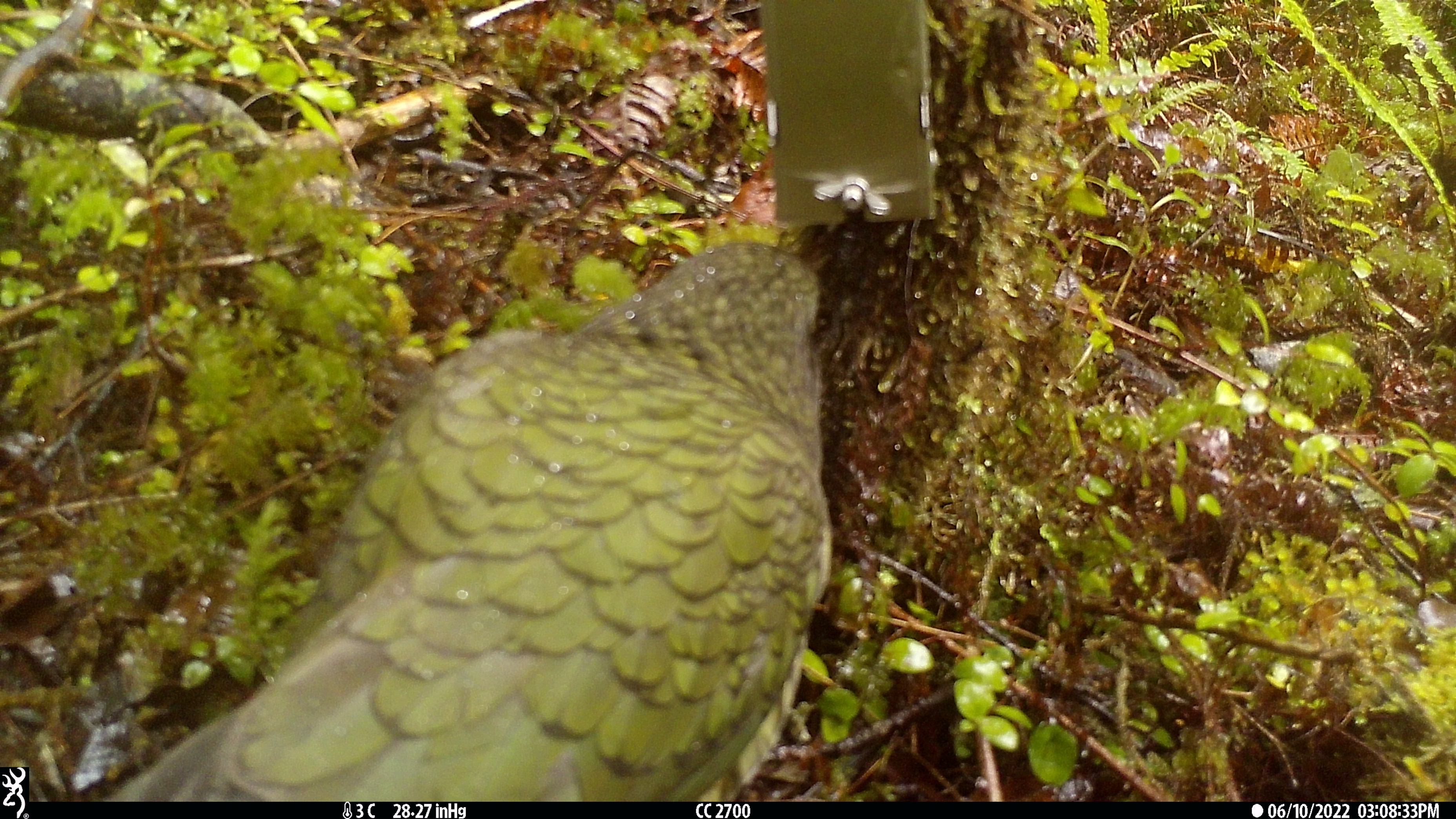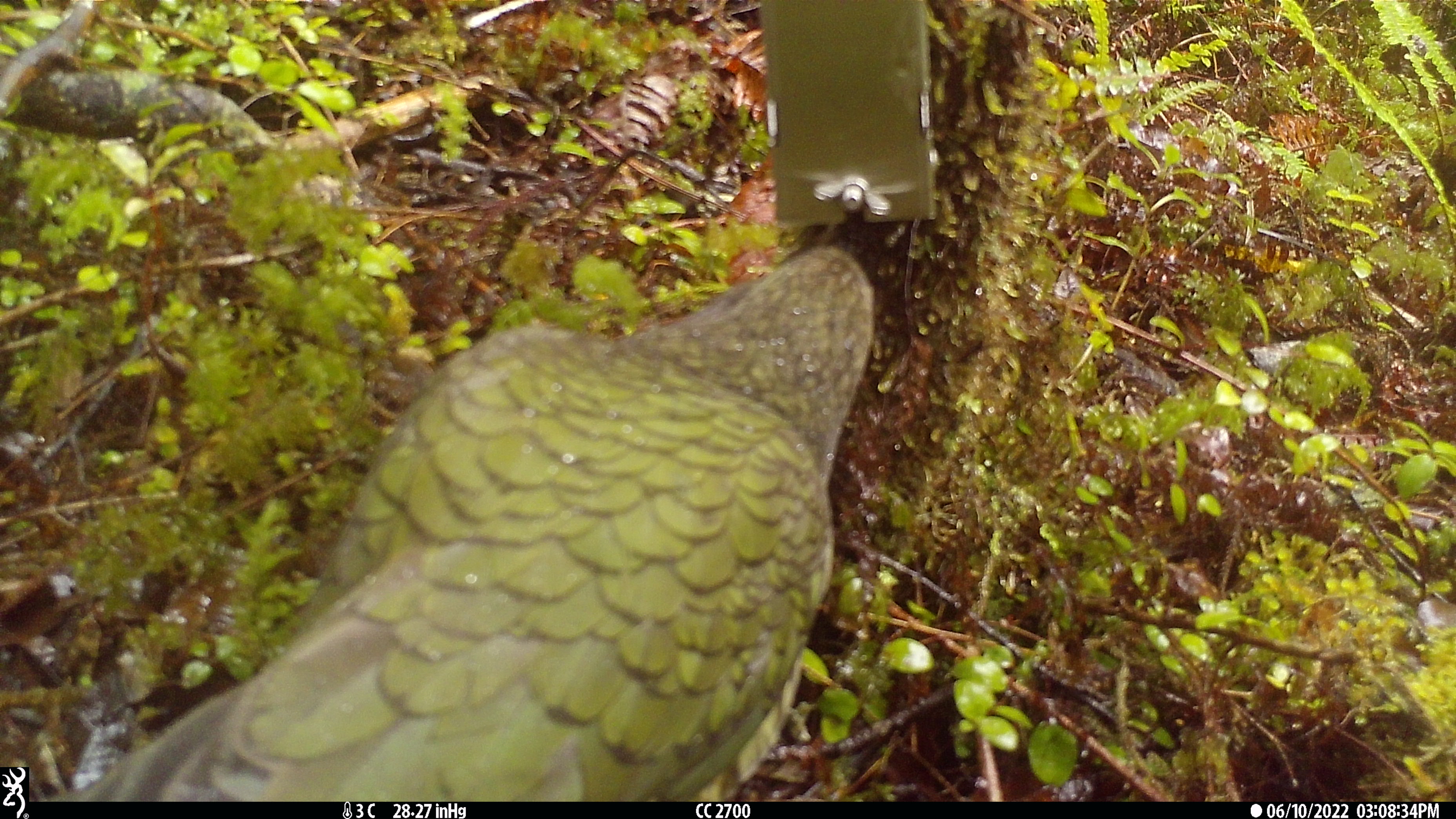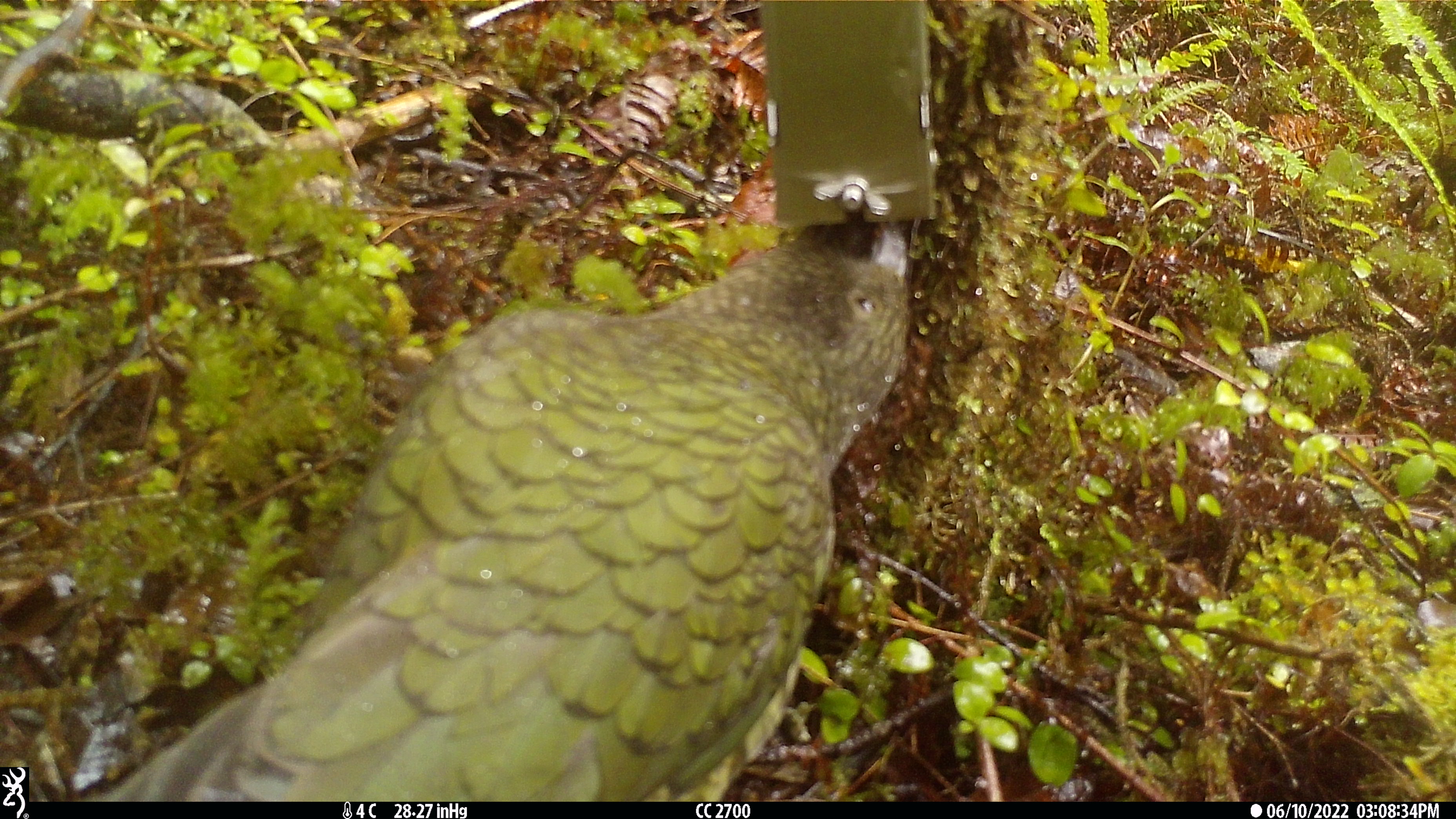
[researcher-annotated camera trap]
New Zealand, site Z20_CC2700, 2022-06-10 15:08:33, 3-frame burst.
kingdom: Animalia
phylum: Chordata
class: Aves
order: Psittaciformes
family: Strigopidae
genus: Nestor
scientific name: Nestor notabilis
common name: kea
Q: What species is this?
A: Kea (Nestor notabilis).